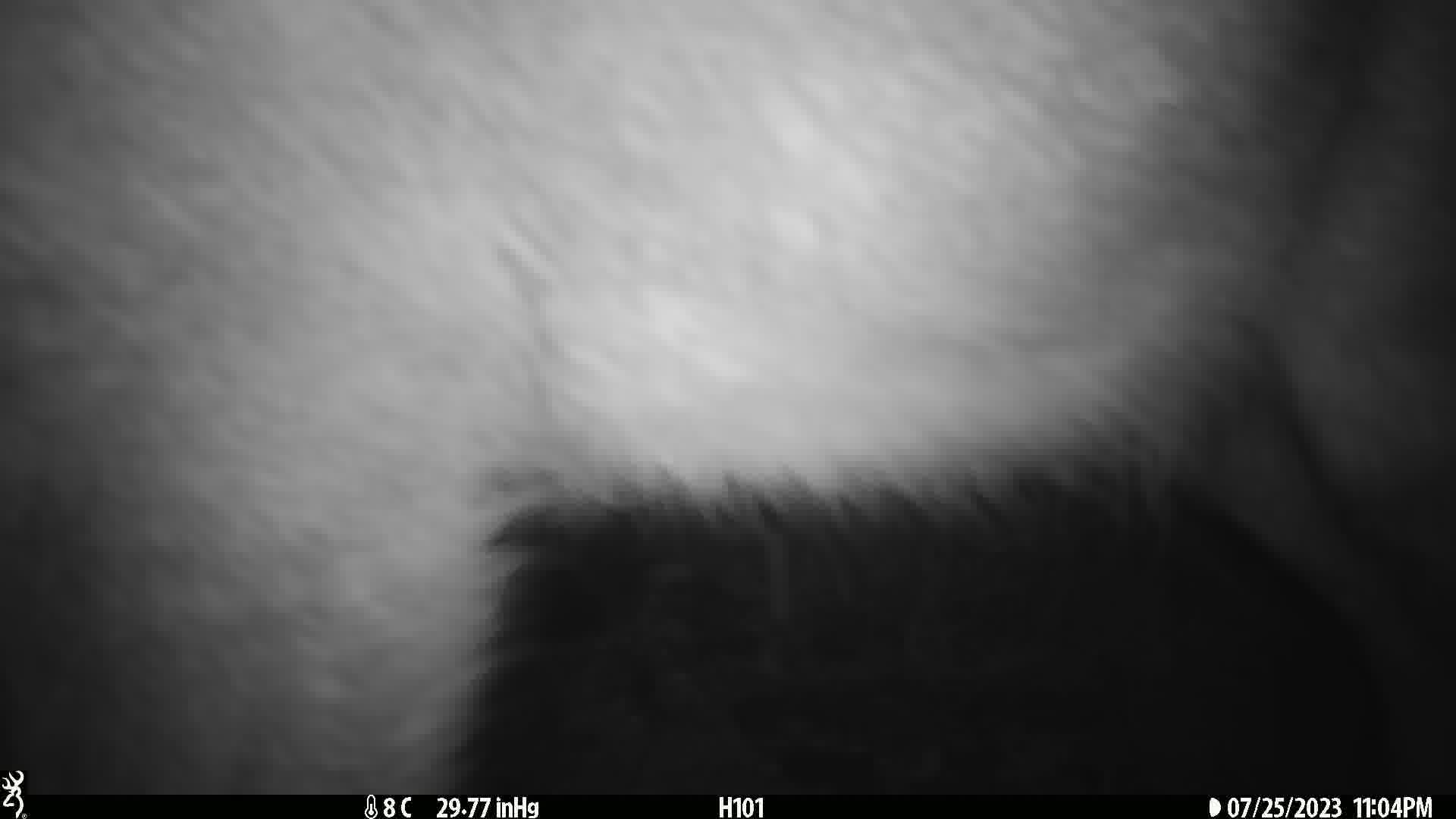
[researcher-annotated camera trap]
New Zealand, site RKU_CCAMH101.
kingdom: Animalia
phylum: Chordata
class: Mammalia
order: Artiodactyla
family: Cervidae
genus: Odocoileus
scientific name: Odocoileus virginianus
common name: white-tailed deer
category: white tailed deer